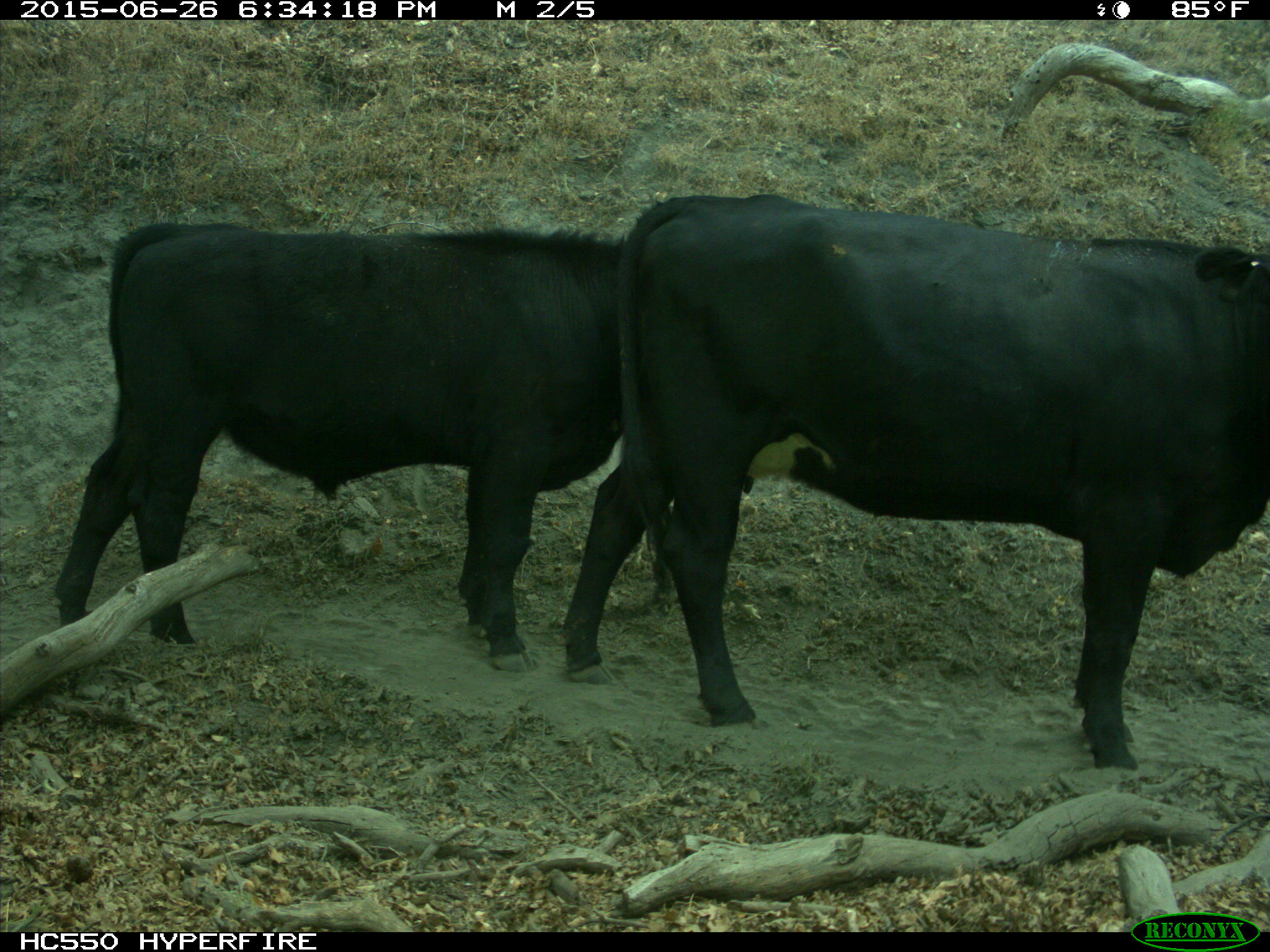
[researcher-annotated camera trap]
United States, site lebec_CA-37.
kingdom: Animalia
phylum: Chordata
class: Mammalia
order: Artiodactyla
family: Bovidae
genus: Bos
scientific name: Bos taurus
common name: domestic cow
Bos taurus (domestic cow).